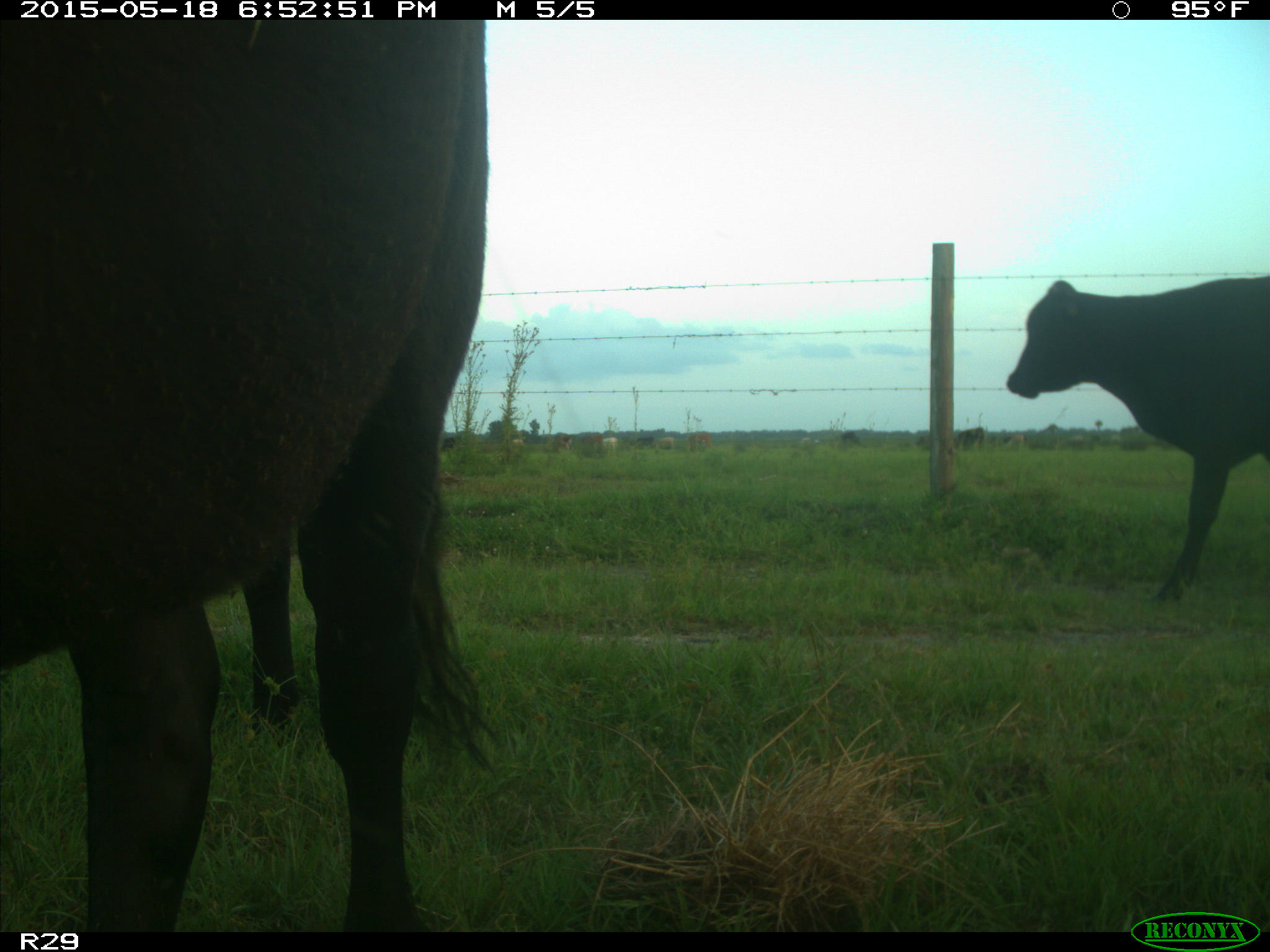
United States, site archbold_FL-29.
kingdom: Animalia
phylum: Chordata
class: Mammalia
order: Artiodactyla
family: Bovidae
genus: Bos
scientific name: Bos taurus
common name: domestic cow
Bos taurus (domestic cow).